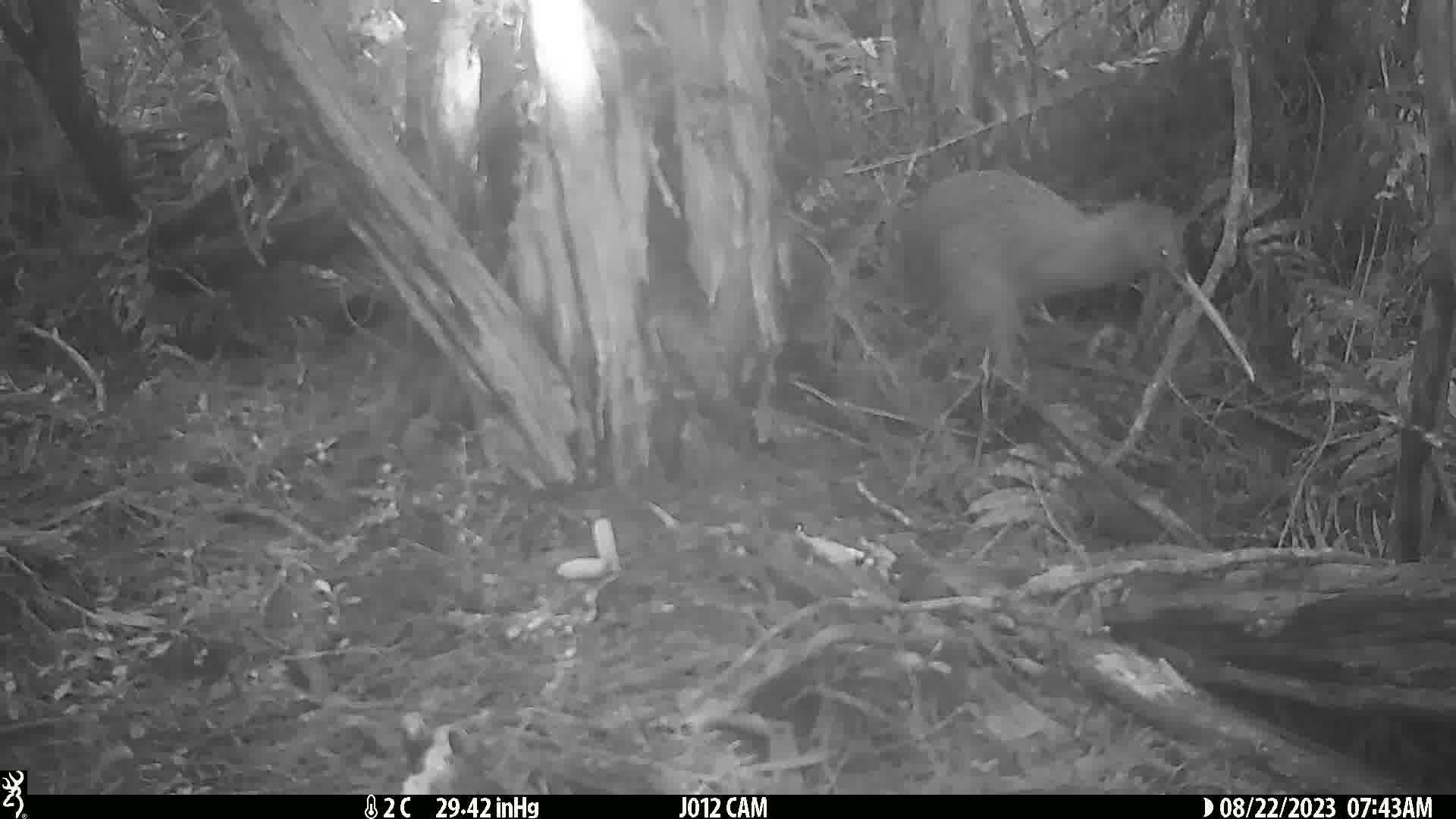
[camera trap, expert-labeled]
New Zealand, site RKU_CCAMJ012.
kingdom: Animalia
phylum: Chordata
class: Aves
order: Apterygiformes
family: Apterygidae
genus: Apteryx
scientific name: Apteryx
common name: kiwi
Kiwi (Apteryx).